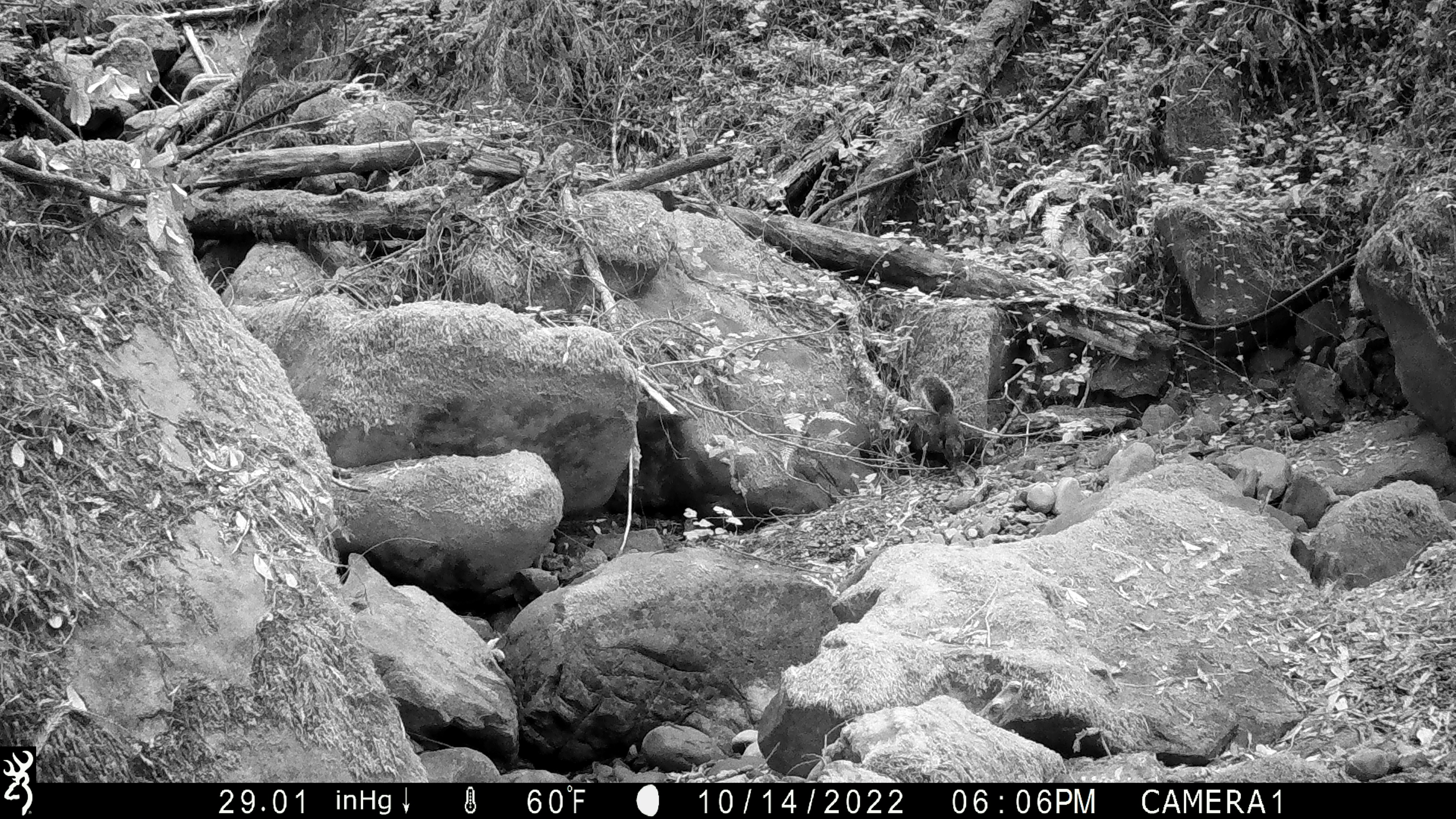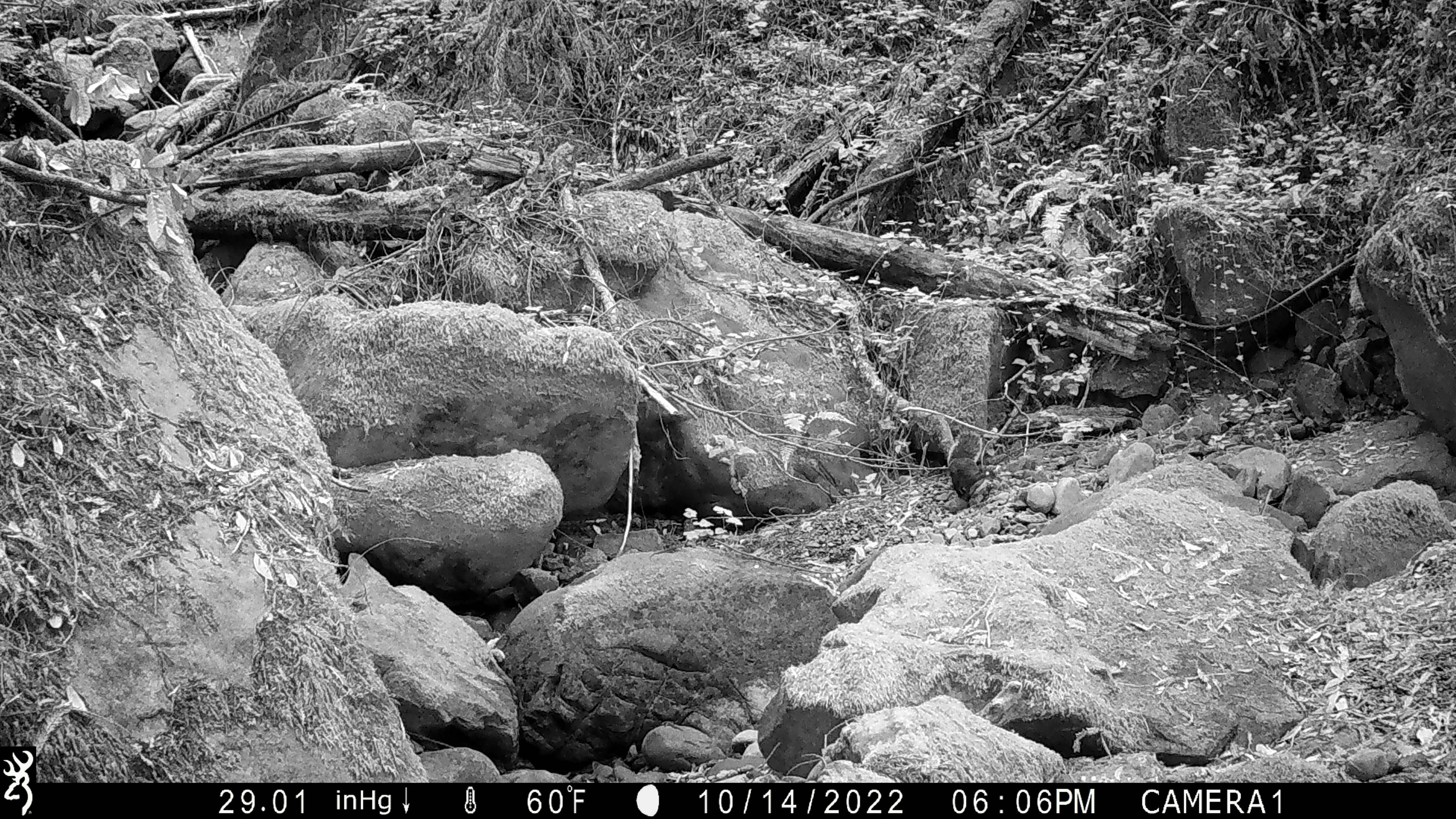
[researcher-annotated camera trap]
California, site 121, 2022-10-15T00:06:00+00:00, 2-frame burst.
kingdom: Animalia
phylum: Chordata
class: Mammalia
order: Rodentia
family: Sciuridae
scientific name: Sciuridae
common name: squirrel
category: unknown squirrel